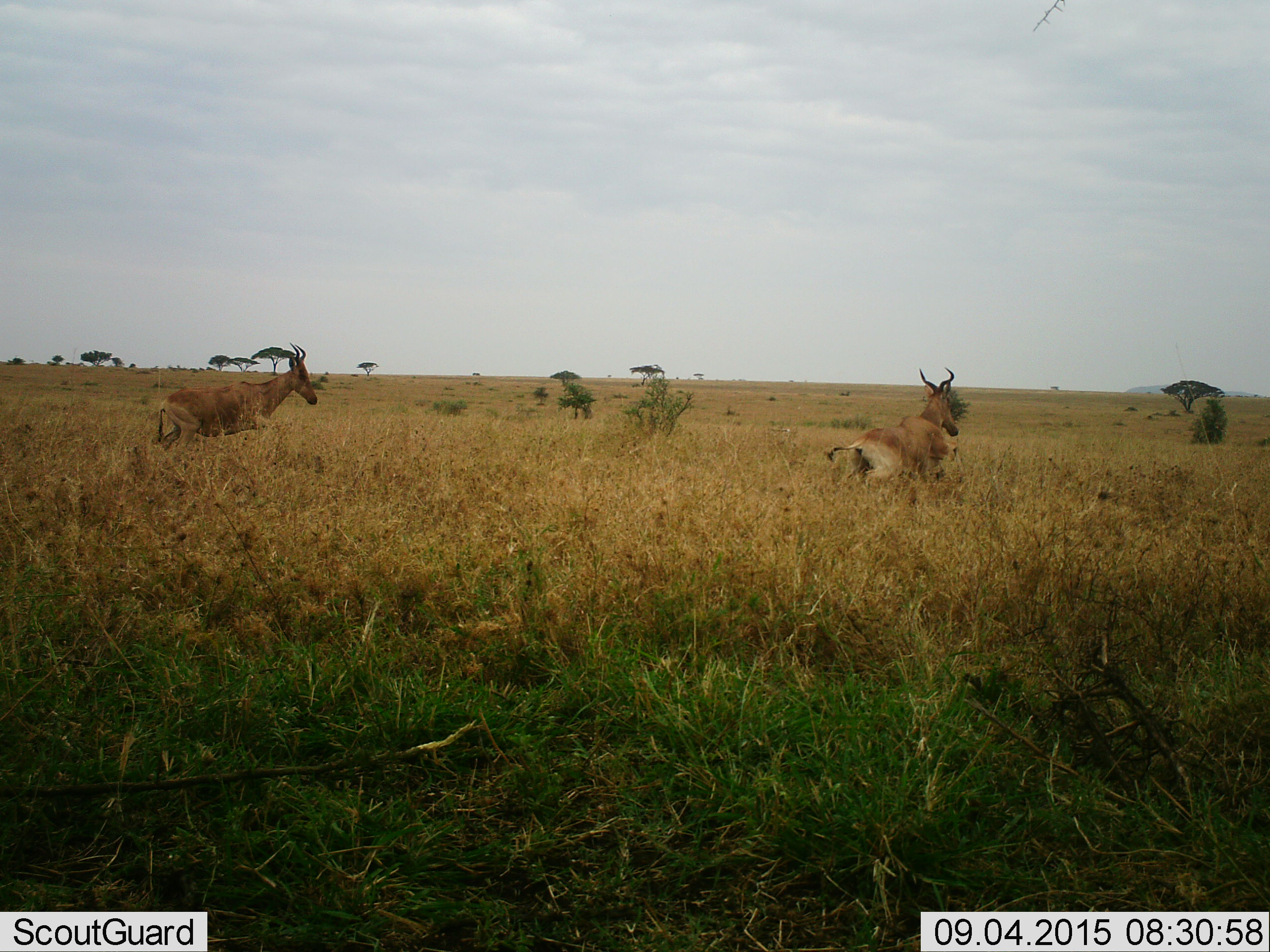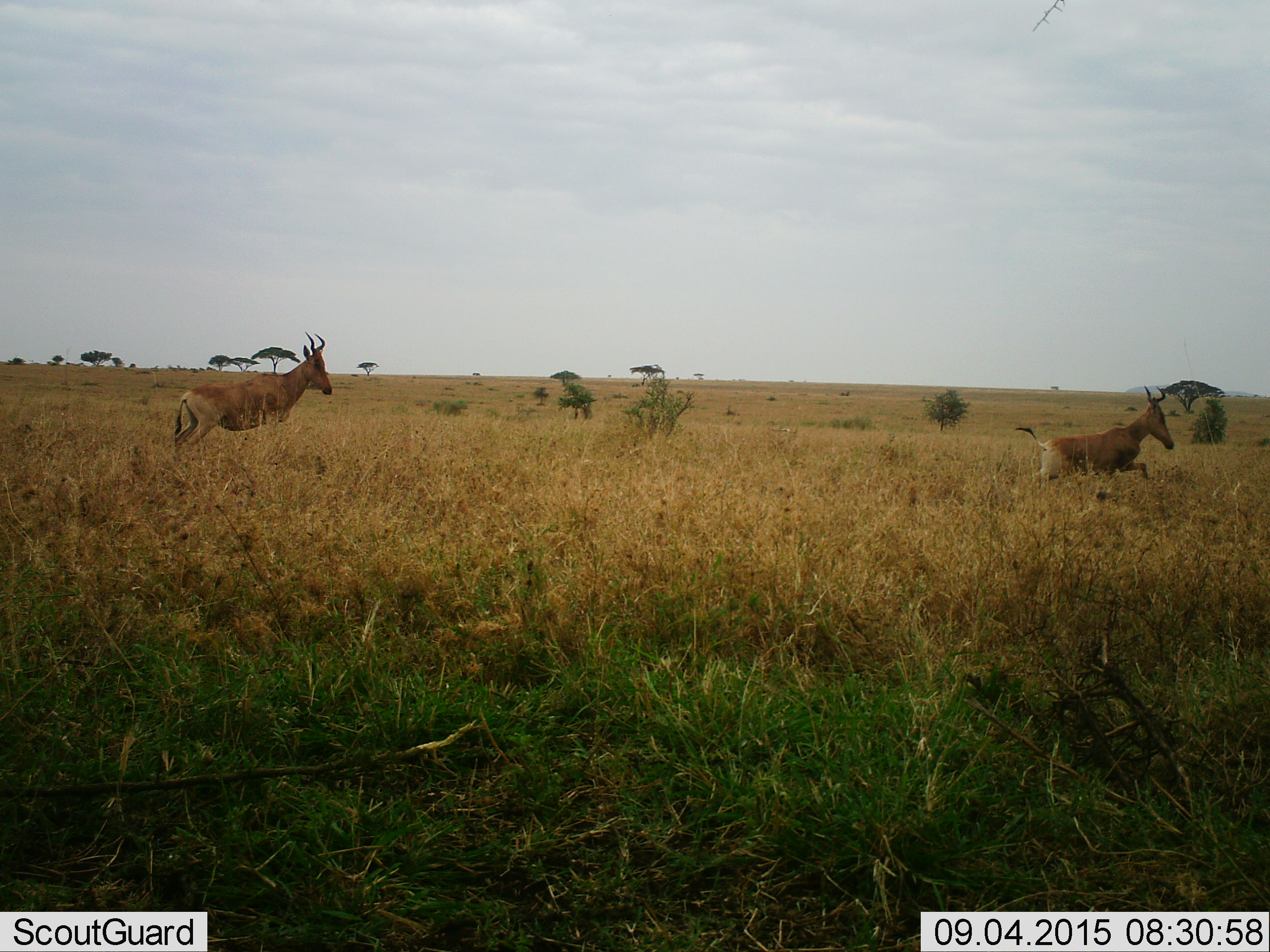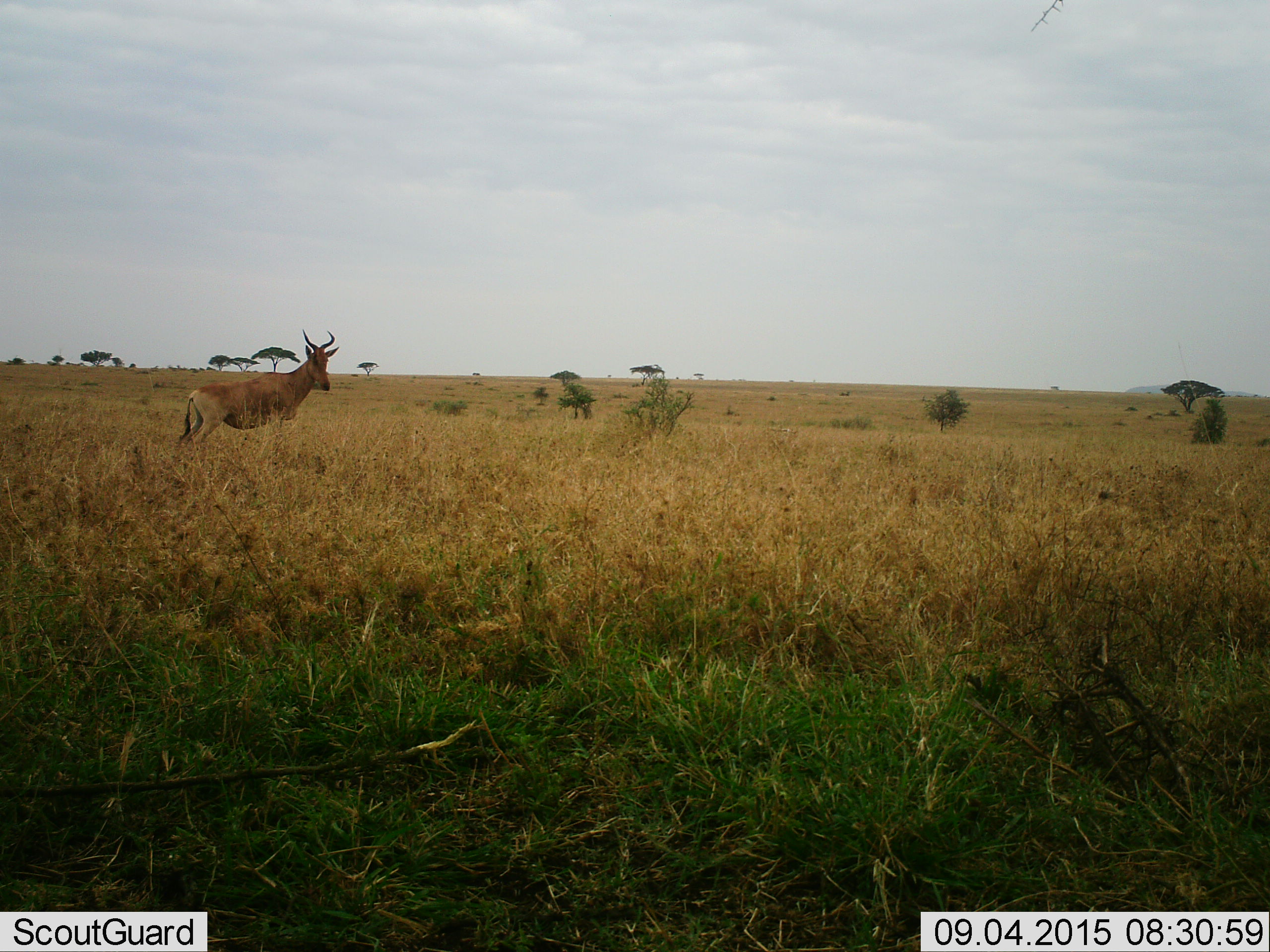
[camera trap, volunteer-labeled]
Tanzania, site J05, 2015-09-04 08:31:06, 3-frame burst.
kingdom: Animalia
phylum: Chordata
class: Mammalia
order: Artiodactyla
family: Bovidae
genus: Alcelaphus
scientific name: Alcelaphus buselaphus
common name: hartebeest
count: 2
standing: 20%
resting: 0%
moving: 100%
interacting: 0%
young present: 0%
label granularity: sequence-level